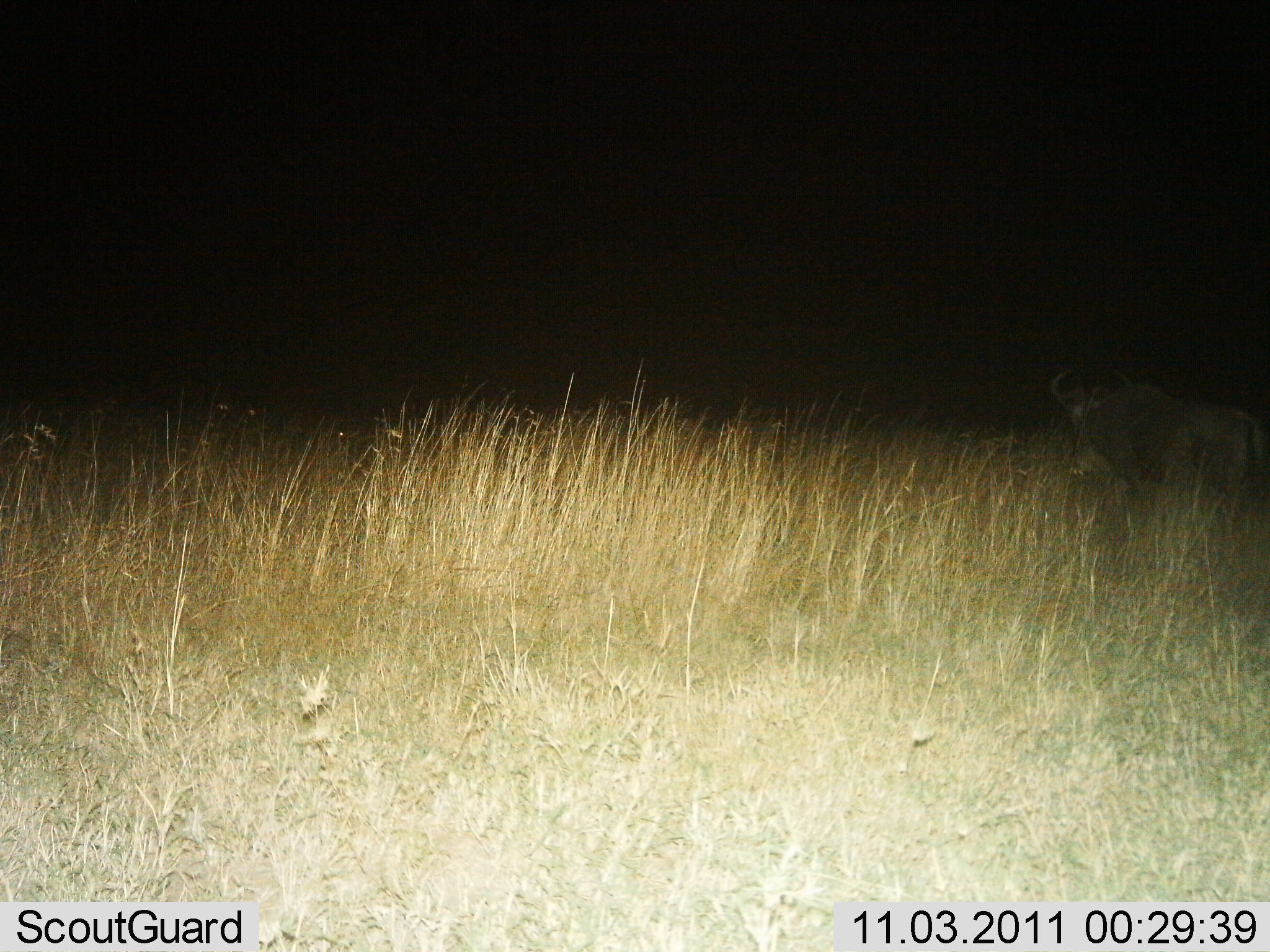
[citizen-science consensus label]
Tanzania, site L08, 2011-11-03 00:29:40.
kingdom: Animalia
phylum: Chordata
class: Mammalia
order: Artiodactyla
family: Bovidae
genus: Connochaetes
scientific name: Connochaetes taurinus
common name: blue wildebeest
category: wildebeest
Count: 1.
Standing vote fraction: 67%.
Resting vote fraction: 0%.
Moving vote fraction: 42%.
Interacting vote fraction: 0%.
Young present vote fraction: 0%.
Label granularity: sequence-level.